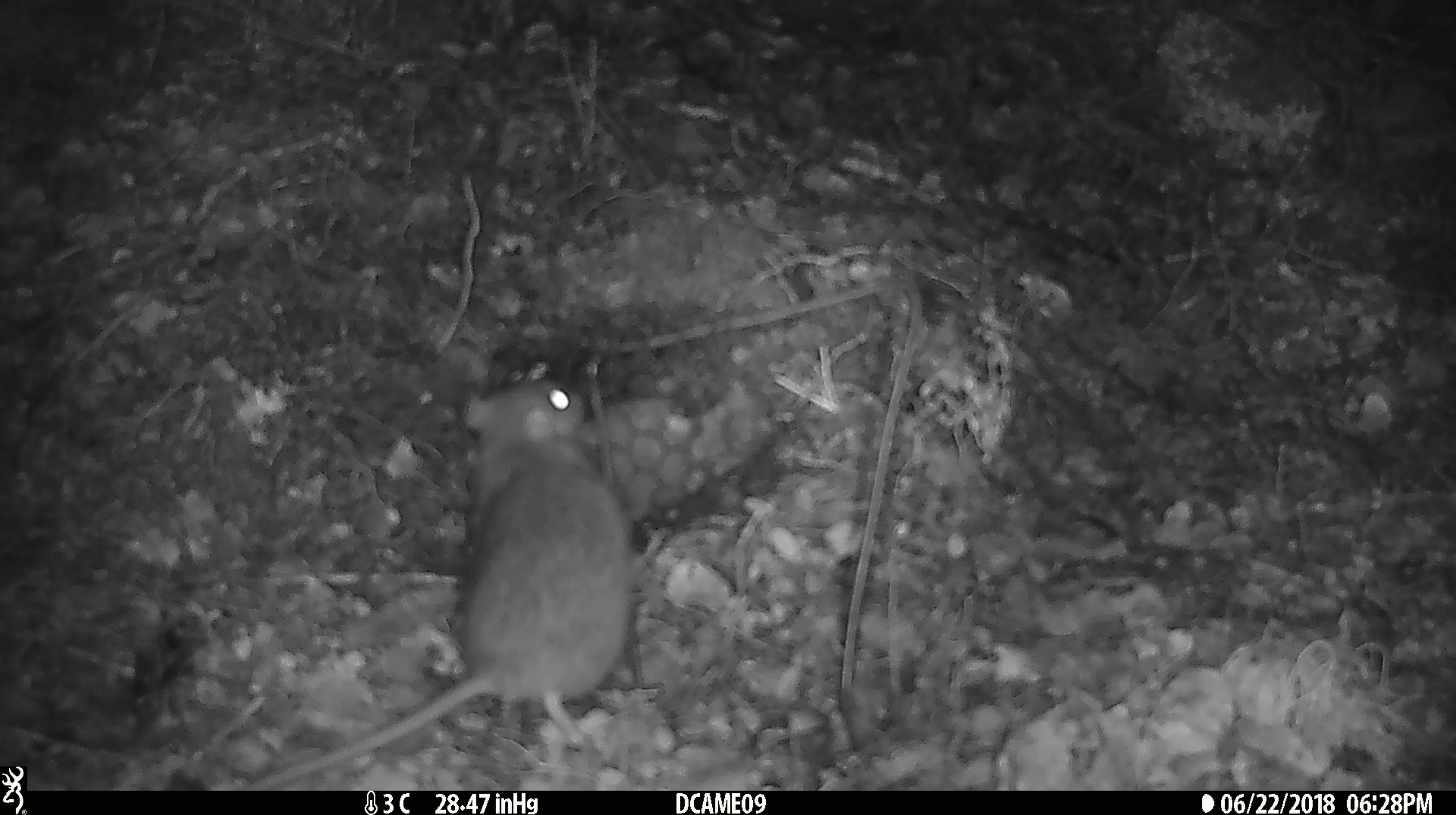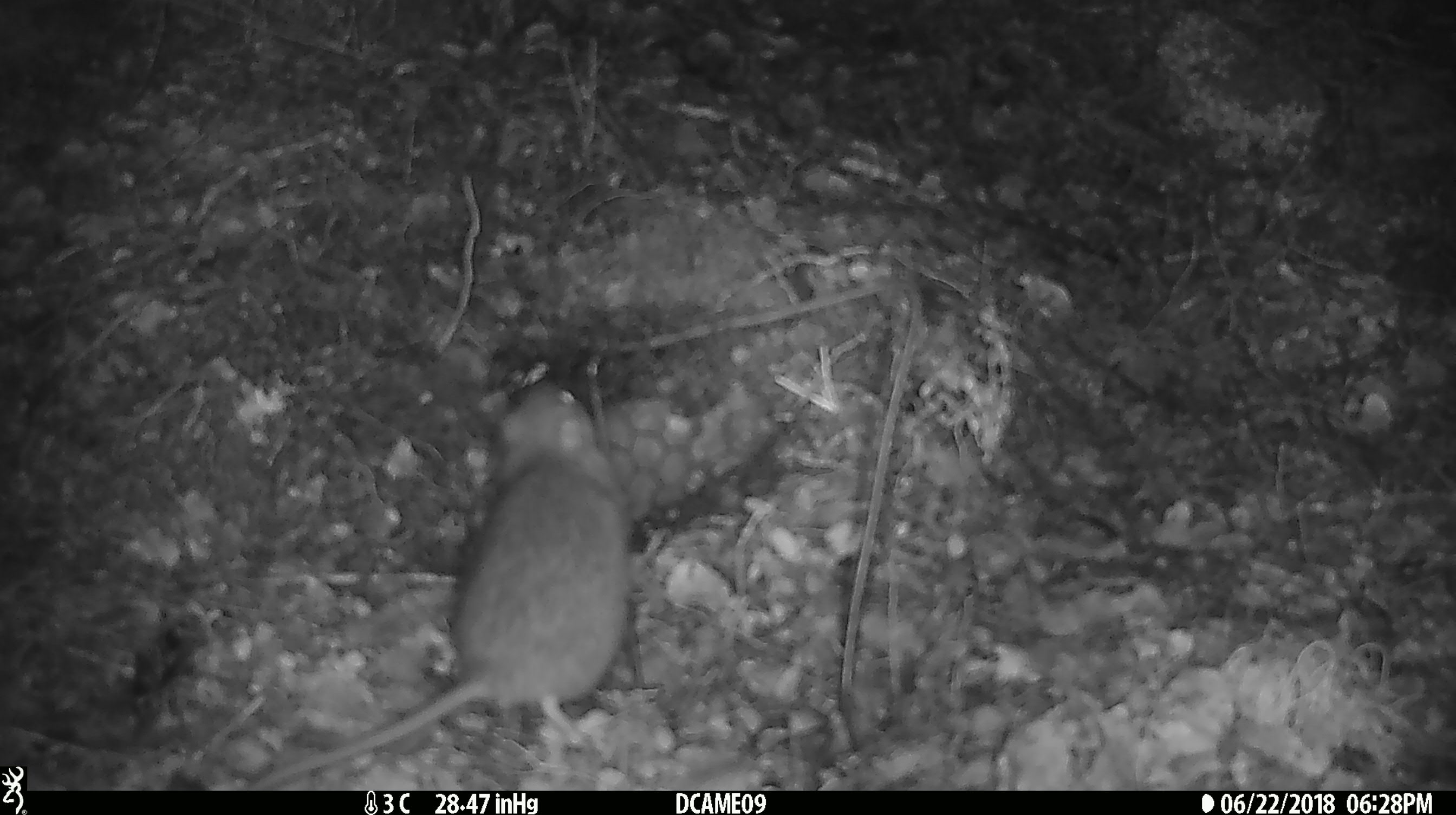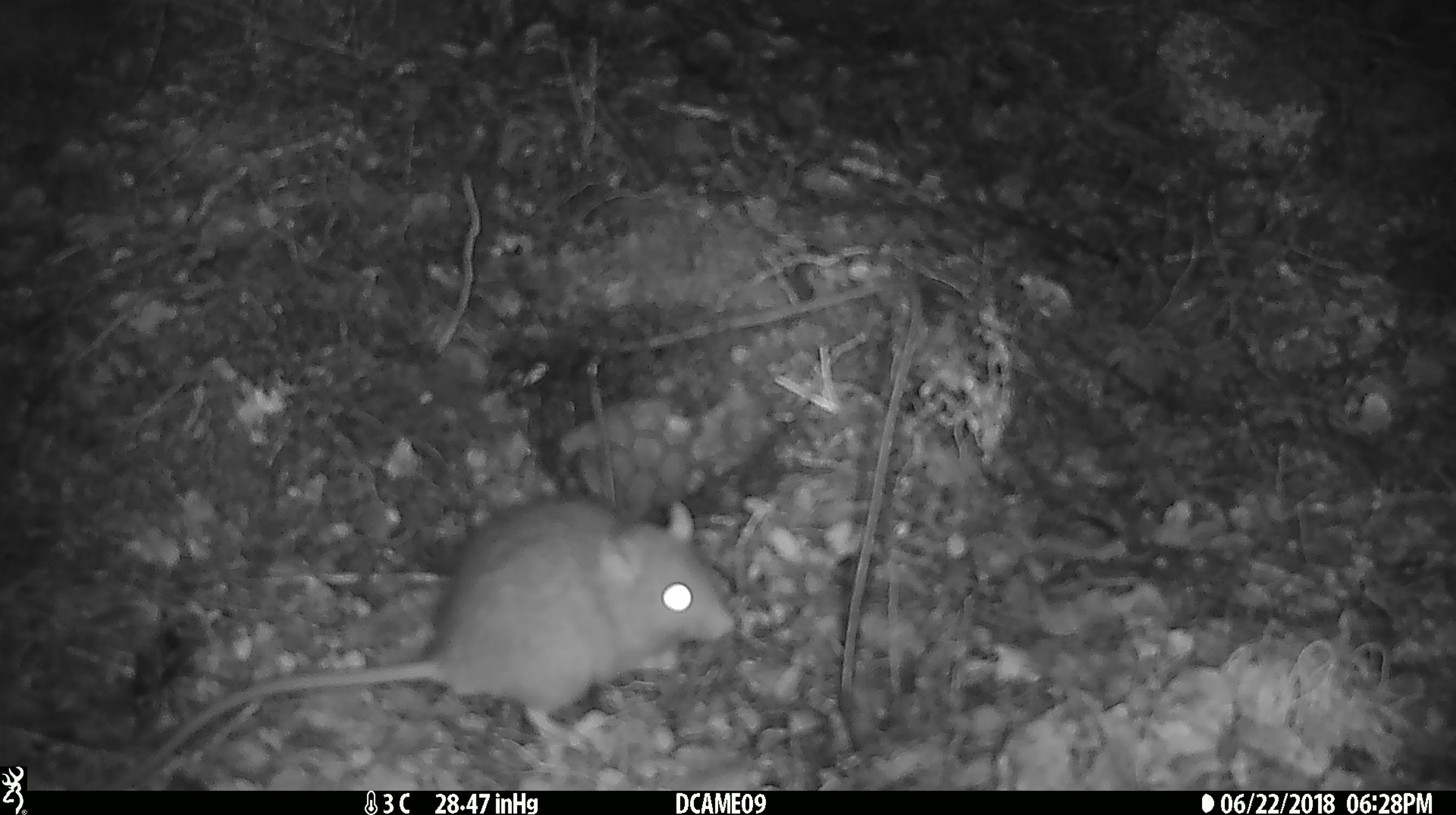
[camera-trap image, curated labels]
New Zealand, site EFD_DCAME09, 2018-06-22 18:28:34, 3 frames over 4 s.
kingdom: Animalia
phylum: Chordata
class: Mammalia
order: Rodentia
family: Muridae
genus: Rattus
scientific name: Rattus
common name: rat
Rat (Rattus).